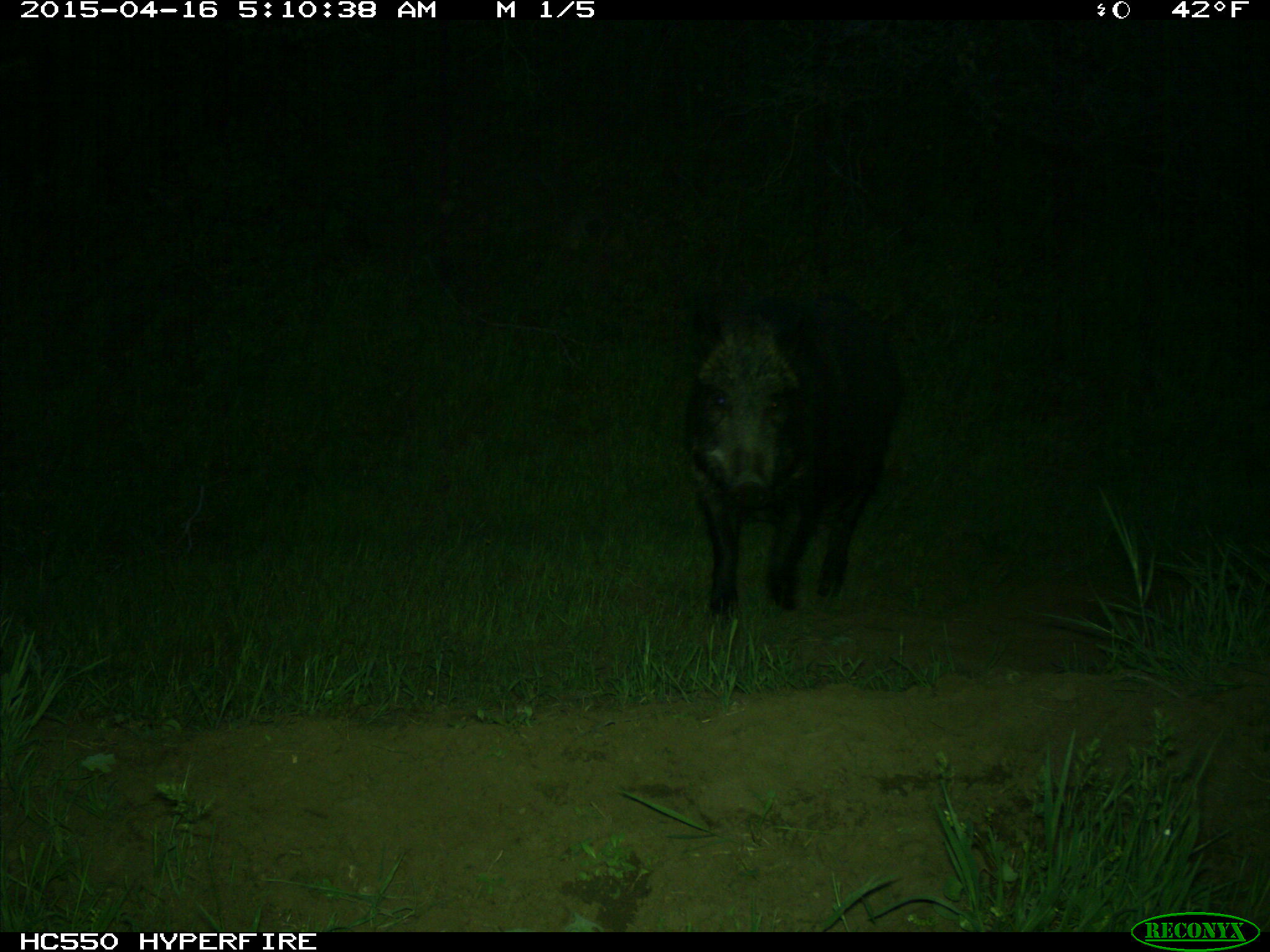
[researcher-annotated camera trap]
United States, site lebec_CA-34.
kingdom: Animalia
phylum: Chordata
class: Mammalia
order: Artiodactyla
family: Suidae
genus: Sus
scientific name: Sus scrofa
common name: wild boar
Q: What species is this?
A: Sus scrofa (wild boar).